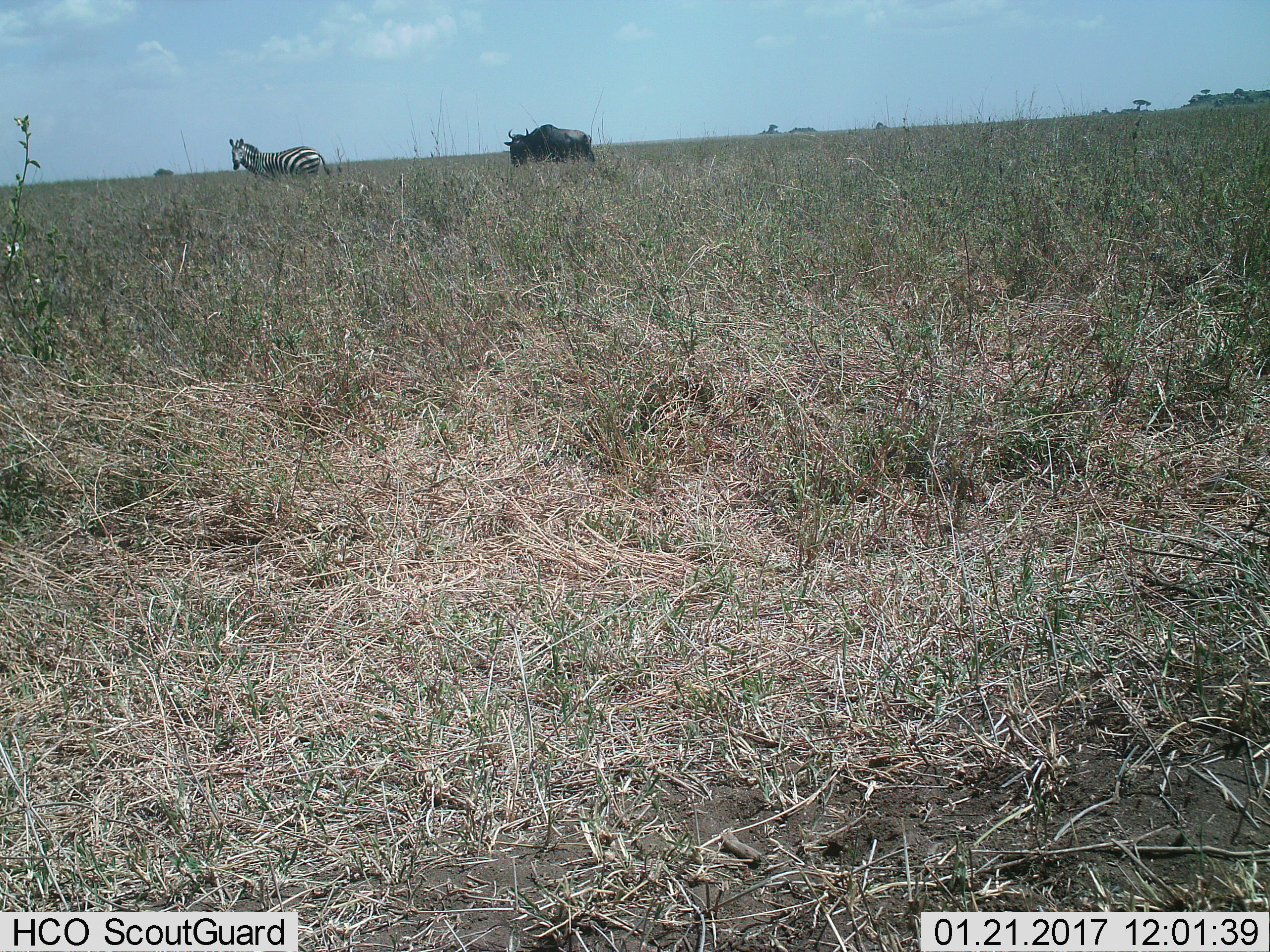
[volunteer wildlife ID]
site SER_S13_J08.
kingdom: Animalia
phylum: Chordata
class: Mammalia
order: Artiodactyla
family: Bovidae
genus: Connochaetes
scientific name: Connochaetes taurinus taurinus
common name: blue wildebeest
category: wildebeestblue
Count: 1.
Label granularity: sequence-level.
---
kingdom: Animalia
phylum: Chordata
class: Mammalia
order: Perissodactyla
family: Equidae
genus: Equus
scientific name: Equus quagga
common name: plains zebra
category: zebraplains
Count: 1.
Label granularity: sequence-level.